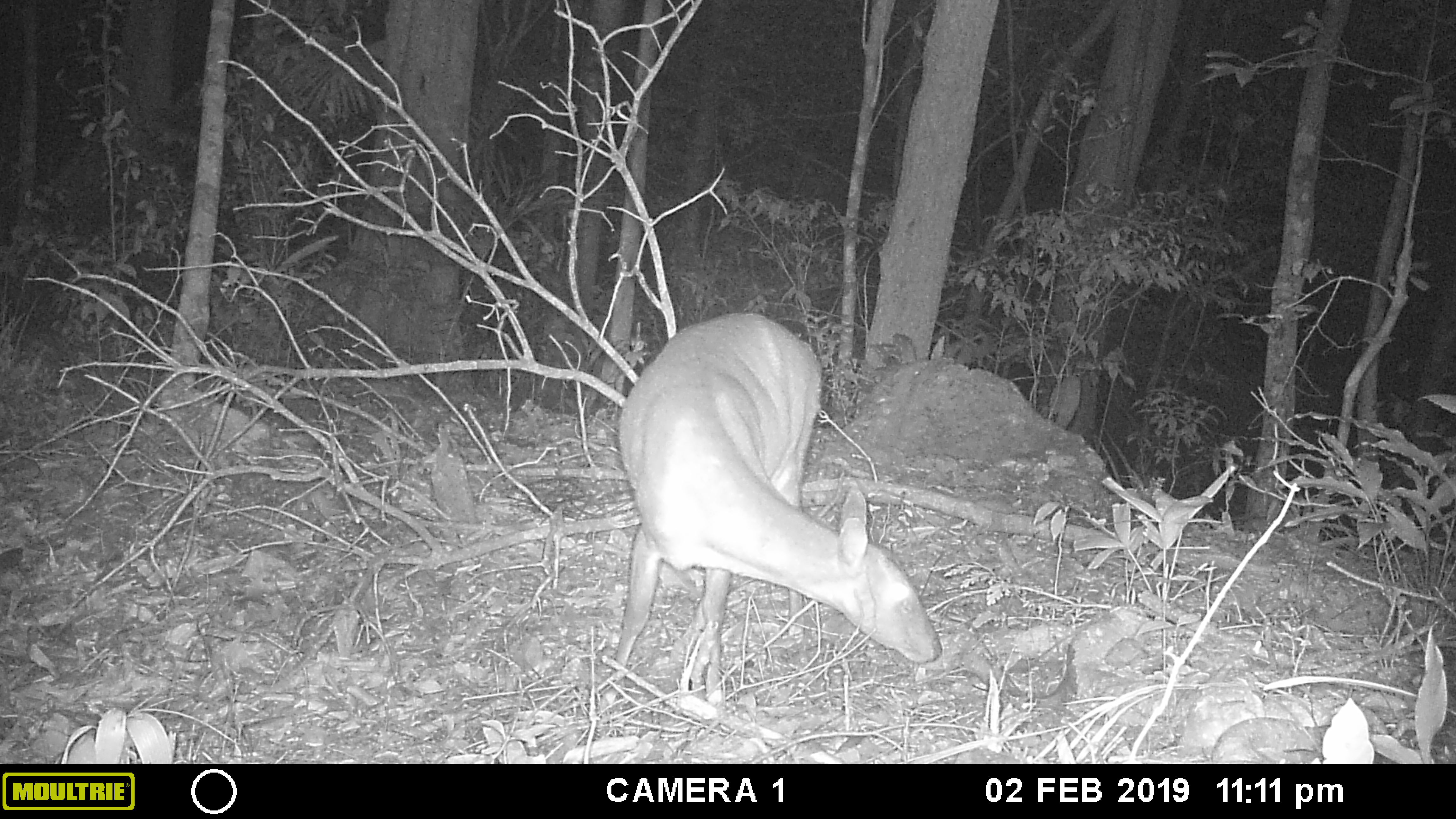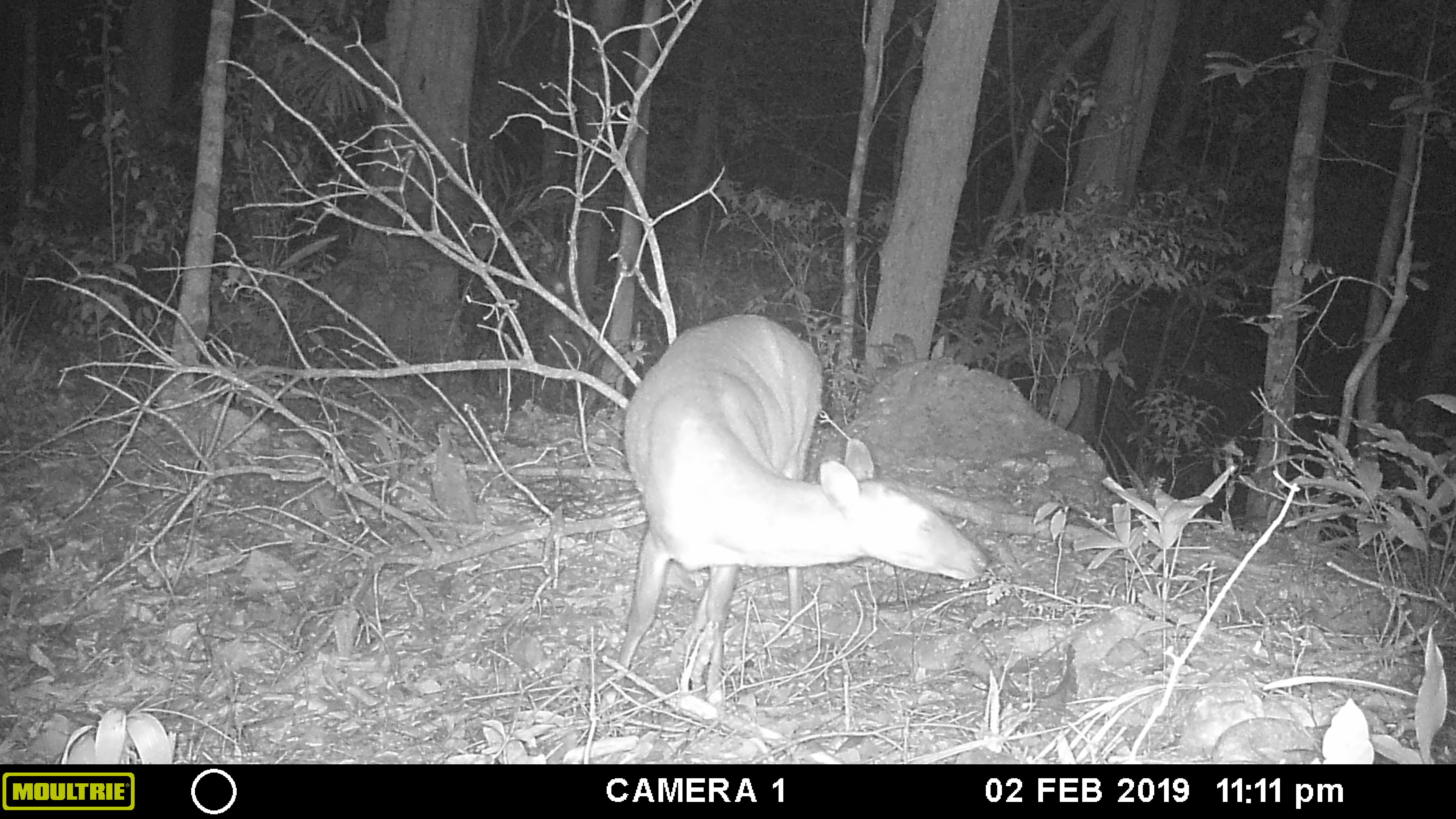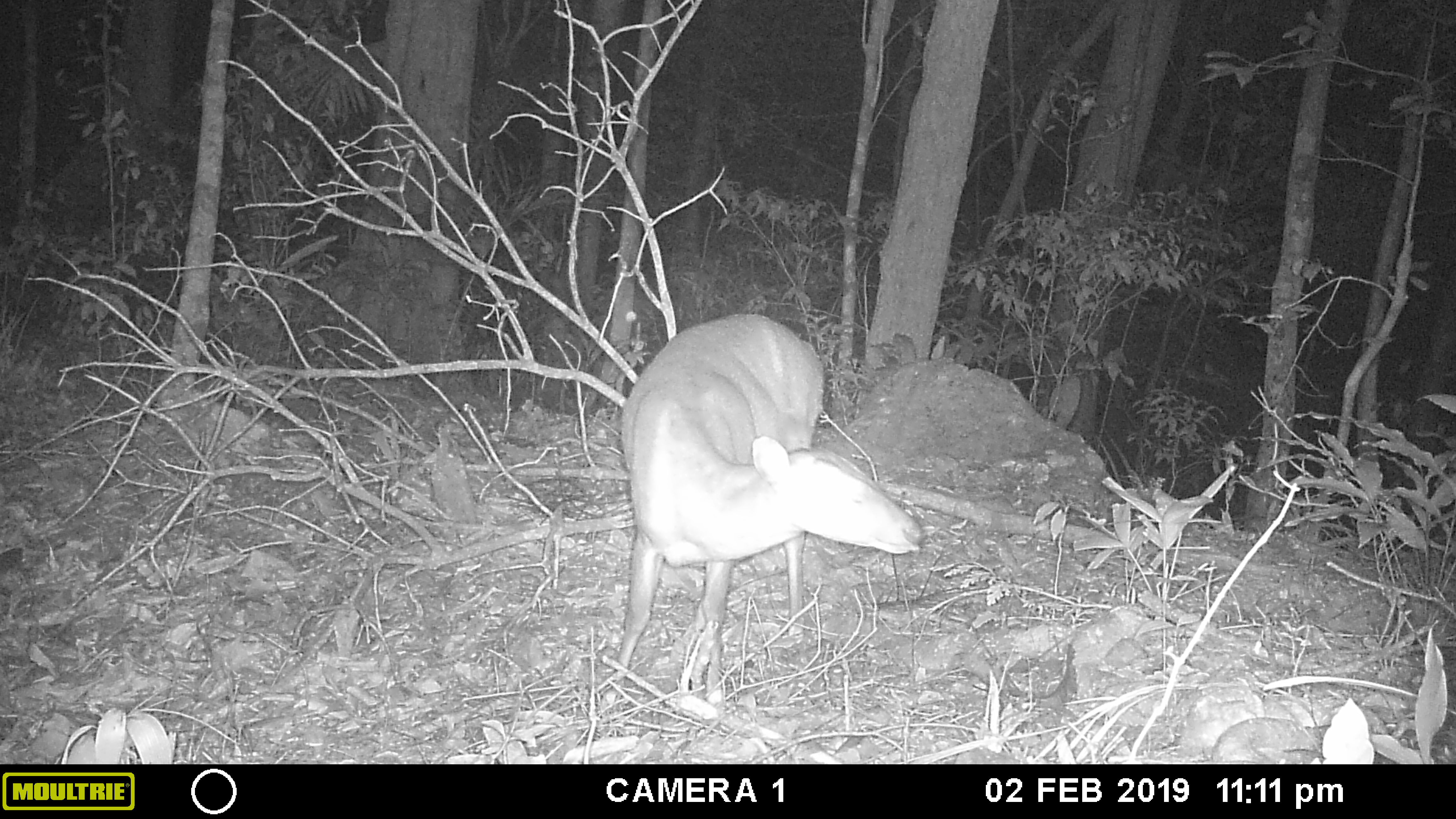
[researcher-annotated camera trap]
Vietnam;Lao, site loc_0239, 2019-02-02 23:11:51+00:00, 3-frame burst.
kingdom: Animalia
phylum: Chordata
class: Mammalia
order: Artiodactyla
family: Cervidae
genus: Muntiacus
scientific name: Muntiacus vuquangensis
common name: large-antlered muntjac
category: large antlered muntjac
Large antlered muntjac (large-antlered muntjac) (Muntiacus vuquangensis). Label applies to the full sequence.